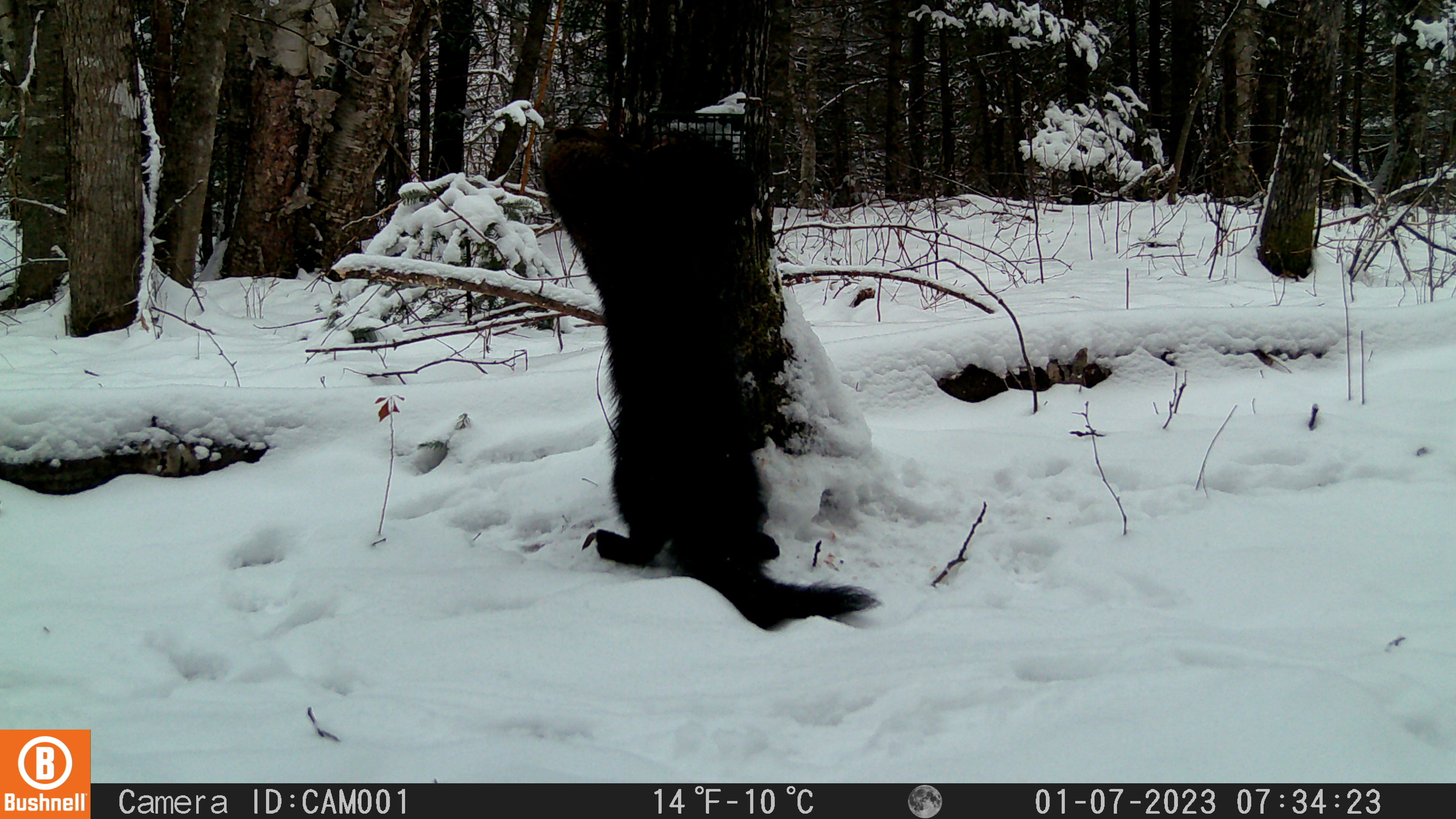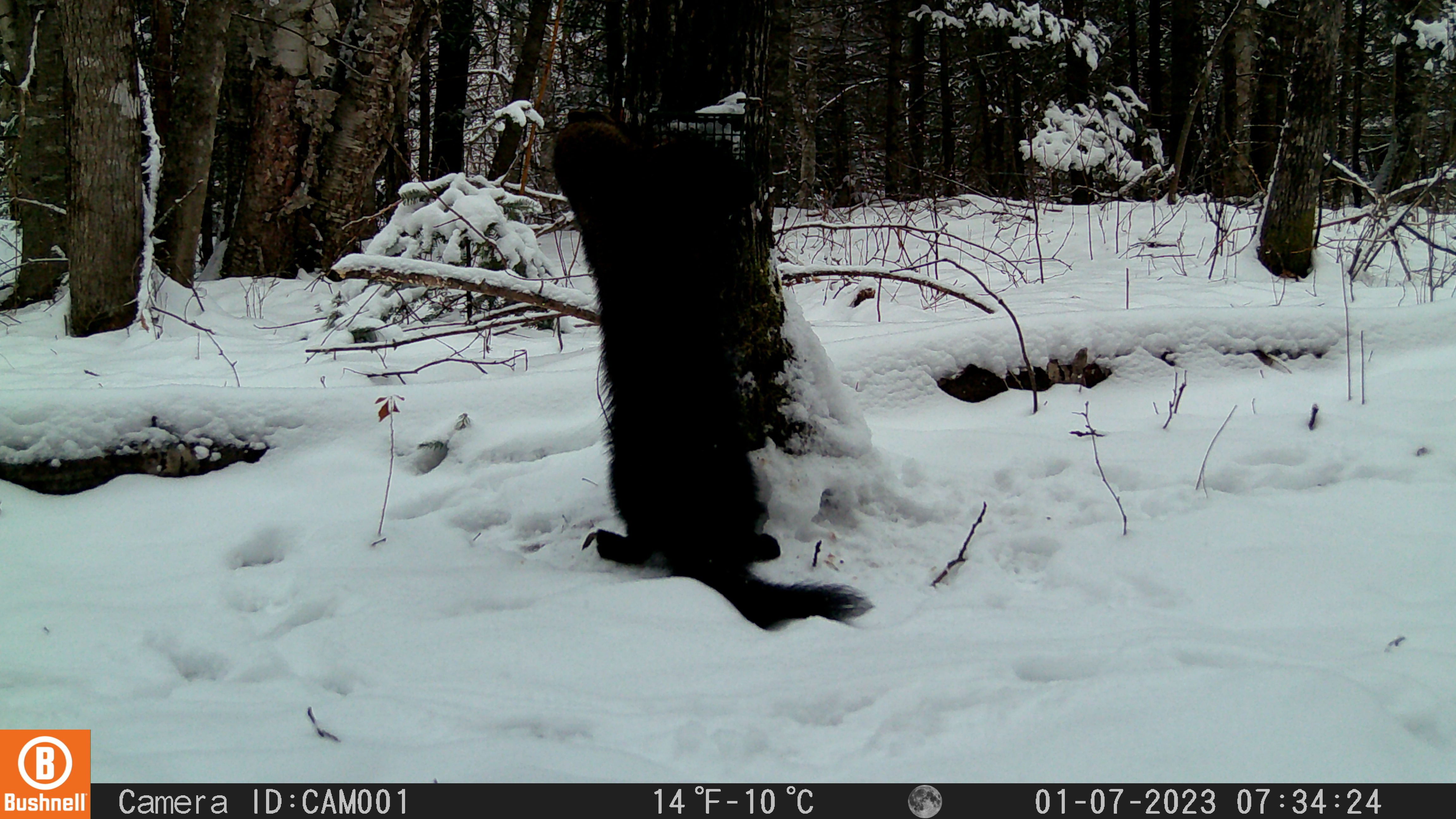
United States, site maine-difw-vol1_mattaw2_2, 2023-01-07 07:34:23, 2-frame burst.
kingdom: Animalia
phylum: Chordata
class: Mammalia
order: Carnivora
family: Mustelidae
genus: Pekania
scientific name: Pekania pennanti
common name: fisher